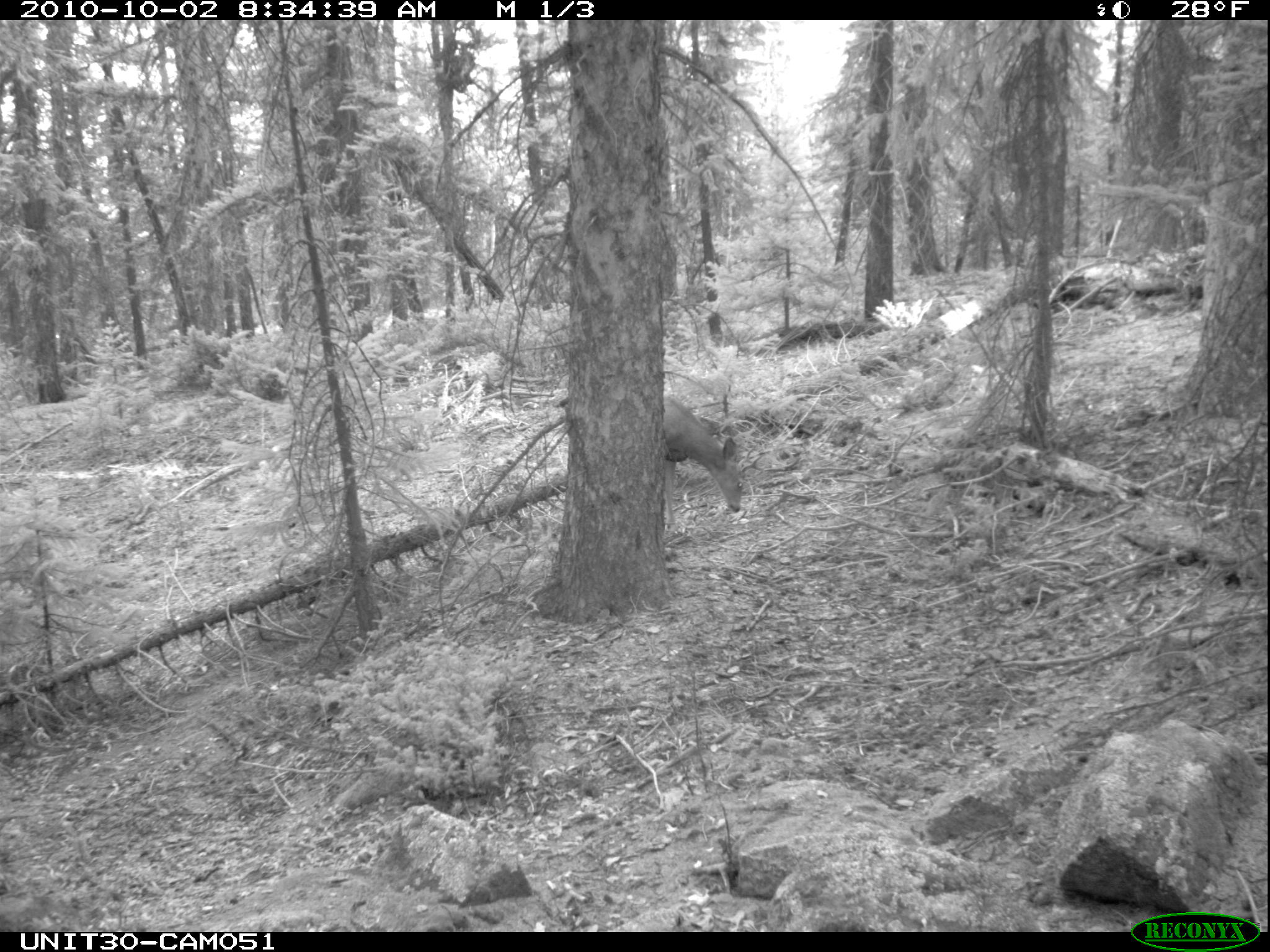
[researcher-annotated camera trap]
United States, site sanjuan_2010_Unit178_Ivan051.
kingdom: Animalia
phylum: Chordata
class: Mammalia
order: Artiodactyla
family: Cervidae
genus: Odocoileus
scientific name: Odocoileus hemionus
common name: mule deer